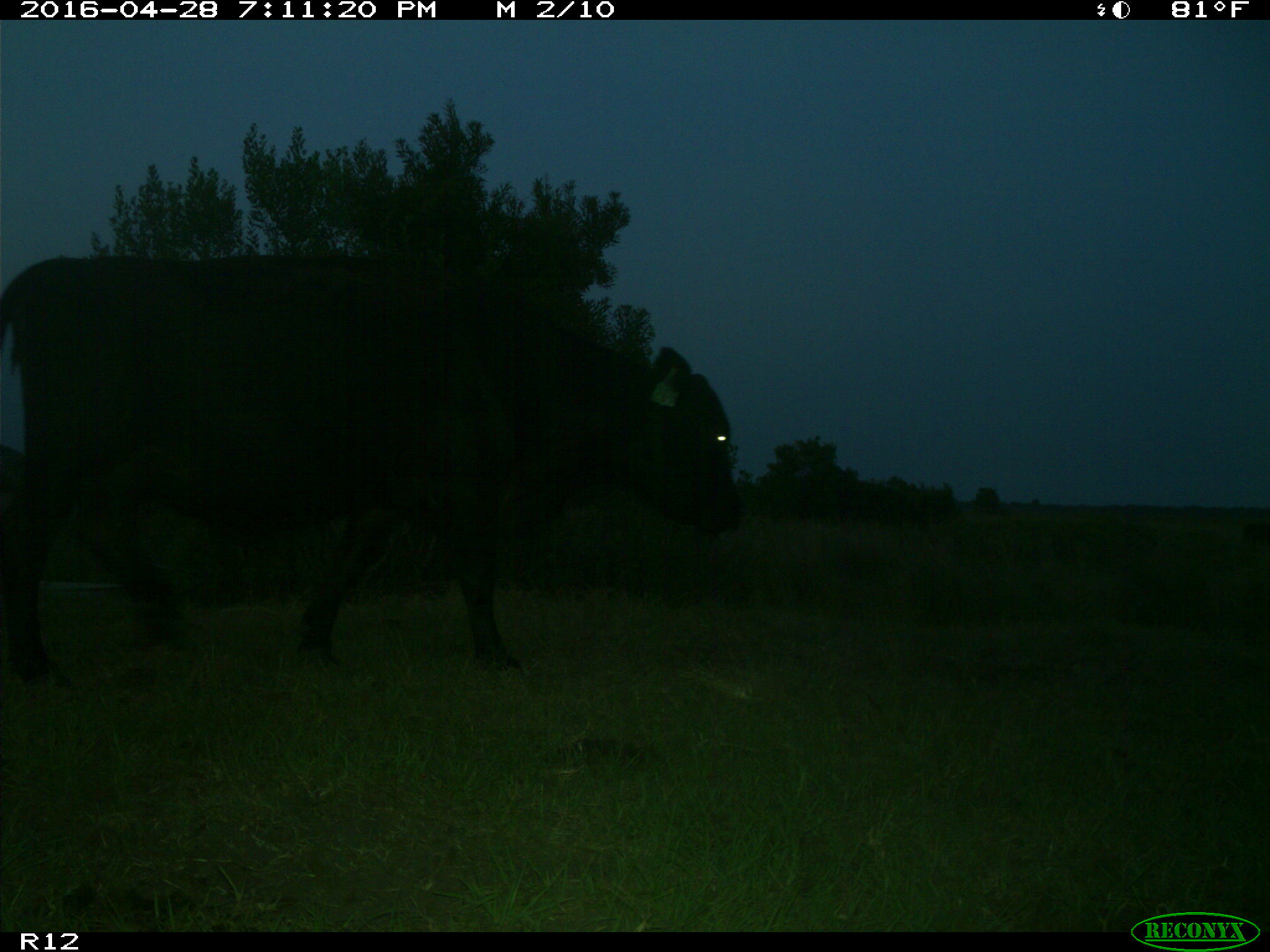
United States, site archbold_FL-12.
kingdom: Animalia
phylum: Chordata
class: Mammalia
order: Artiodactyla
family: Bovidae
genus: Bos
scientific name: Bos taurus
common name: domestic cow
Bos taurus (domestic cow).